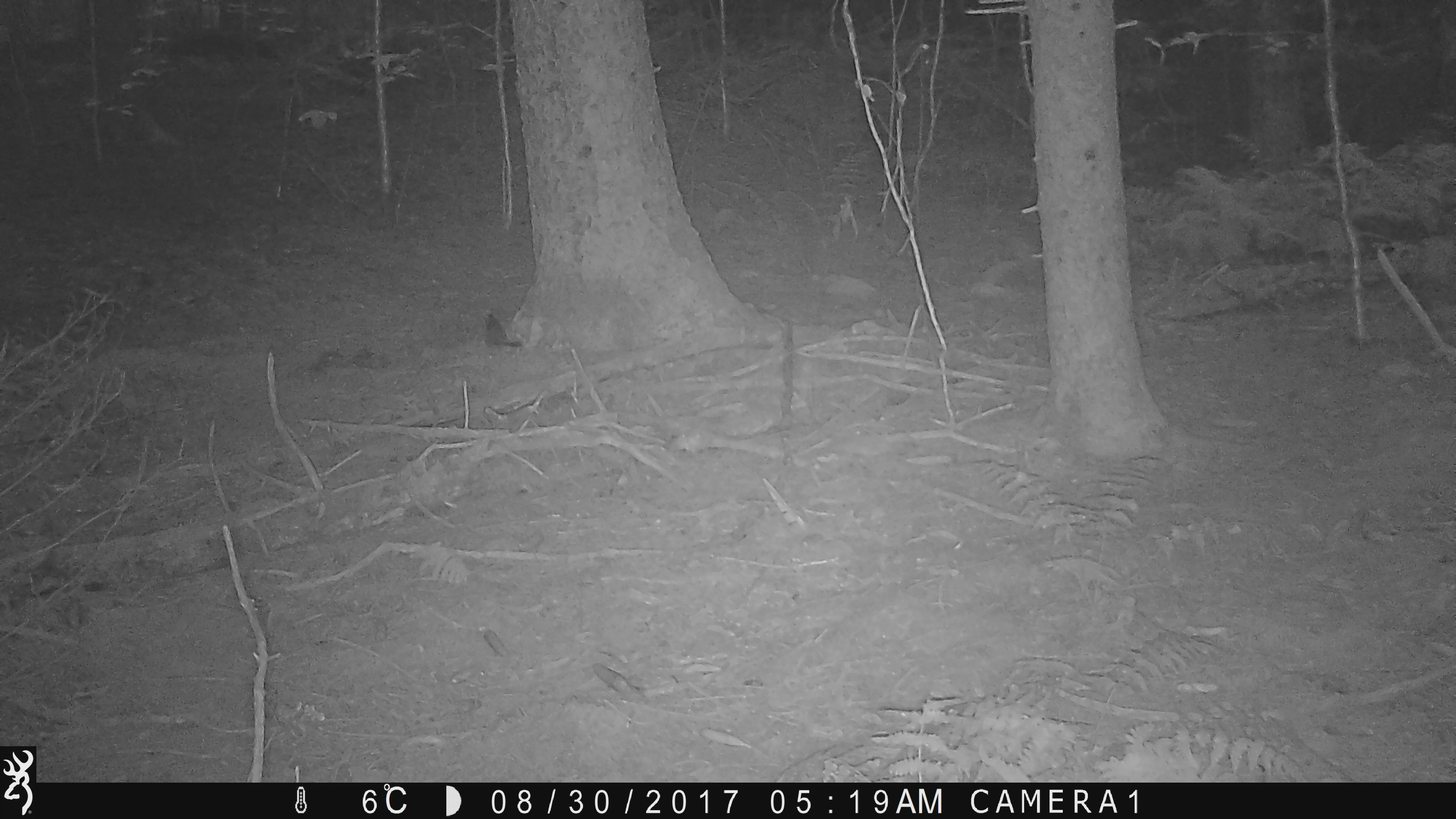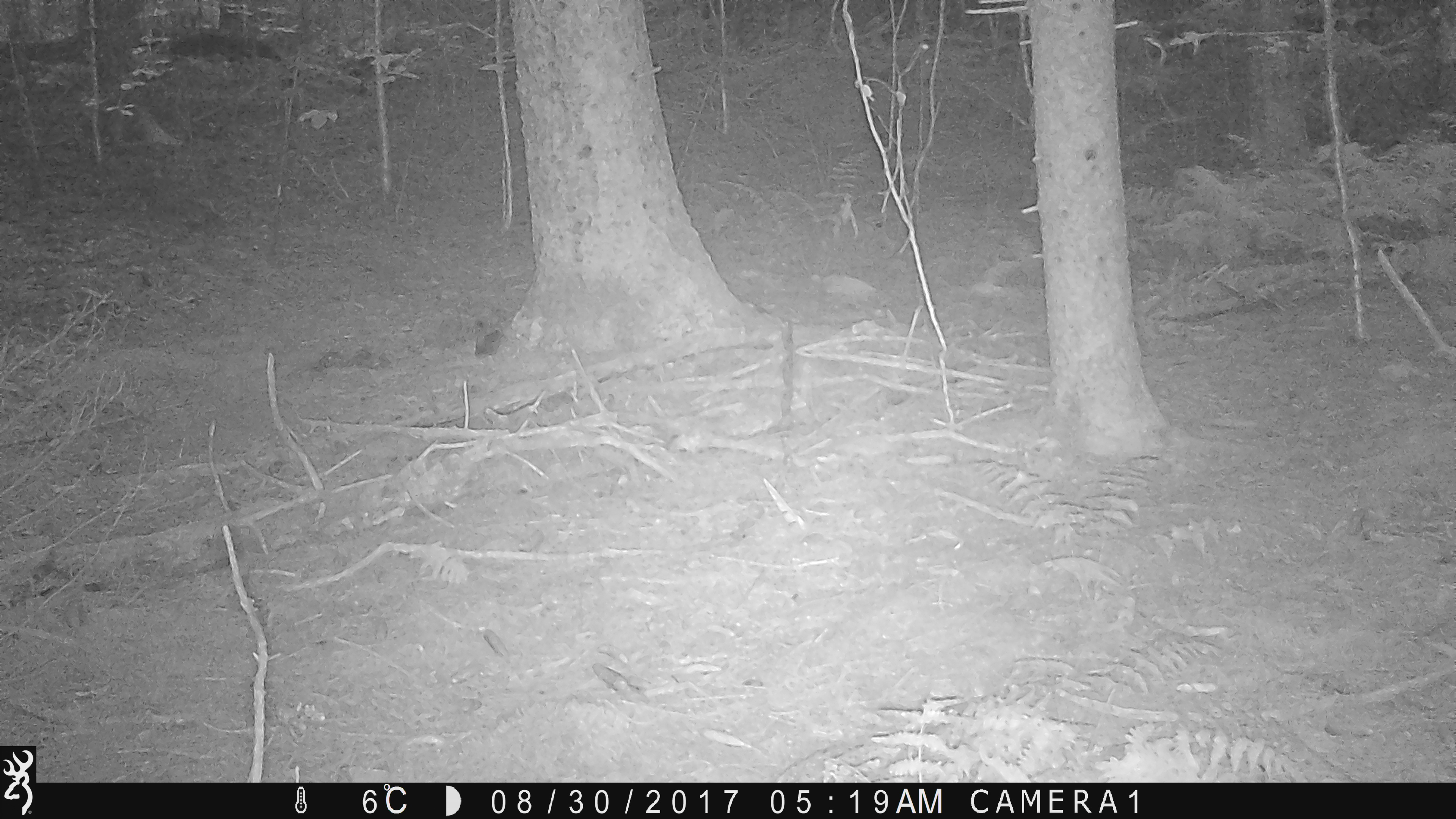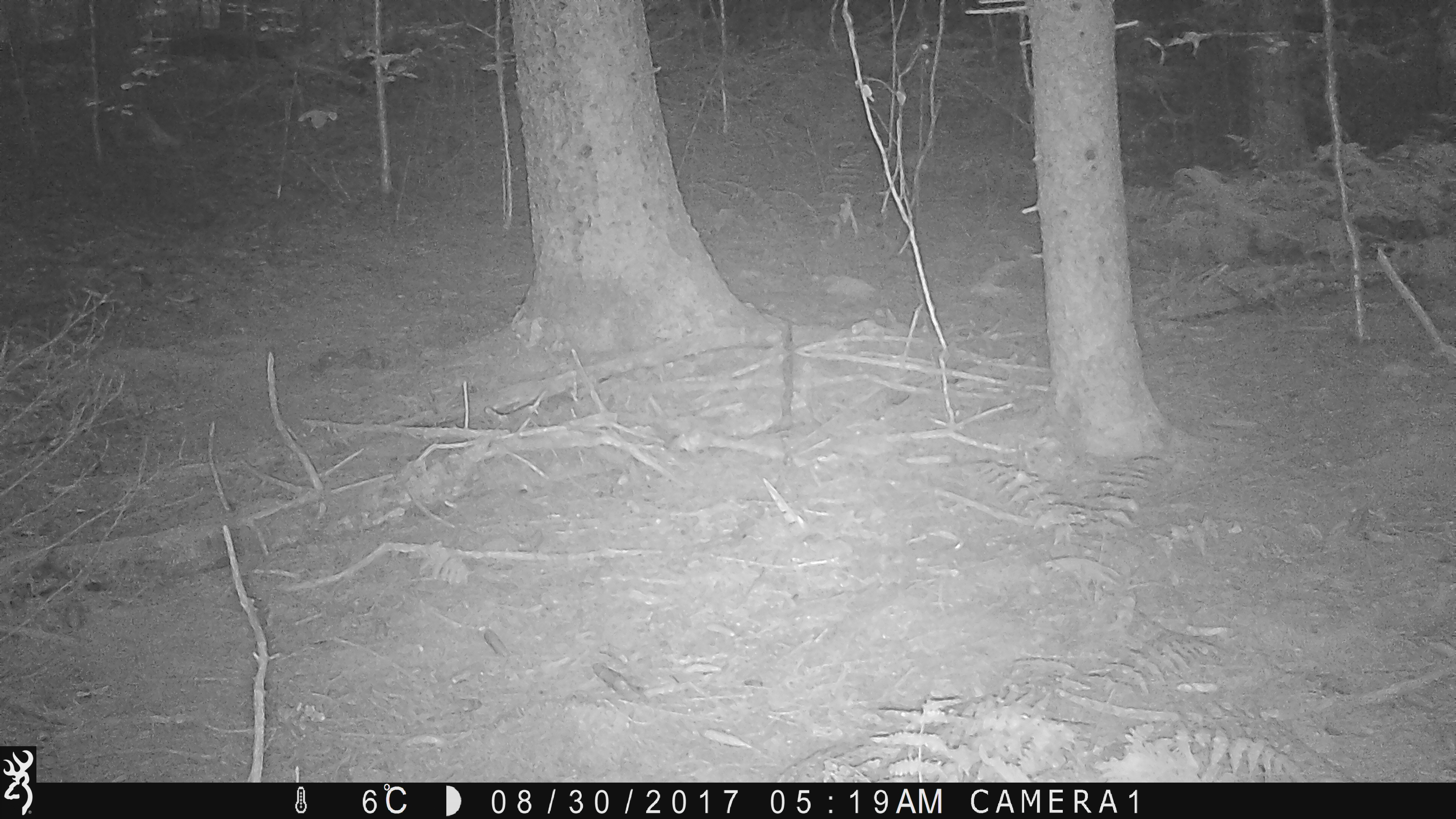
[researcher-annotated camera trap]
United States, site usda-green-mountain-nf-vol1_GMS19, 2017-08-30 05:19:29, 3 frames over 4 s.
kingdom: Animalia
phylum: Chordata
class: Mammalia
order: Rodentia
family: Sciuridae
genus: Tamiasciurus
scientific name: Tamiasciurus hudsonicus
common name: red squirrel